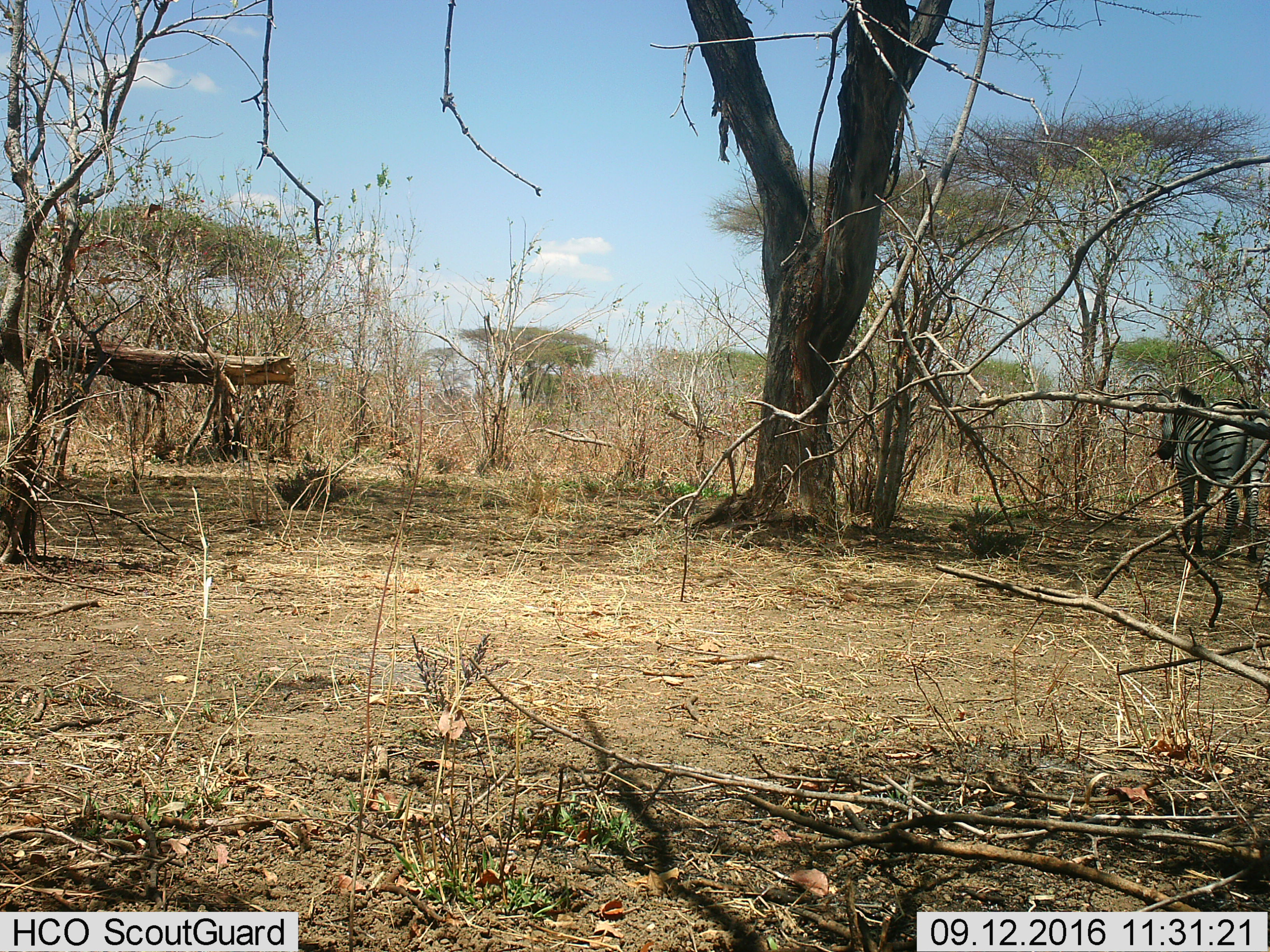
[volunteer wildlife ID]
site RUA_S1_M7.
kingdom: Animalia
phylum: Chordata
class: Mammalia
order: Perissodactyla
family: Equidae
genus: Equus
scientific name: Equus quagga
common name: plains zebra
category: zebraplains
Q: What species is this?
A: Zebraplains (plains zebra) (Equus quagga).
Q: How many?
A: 1.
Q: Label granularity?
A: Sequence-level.